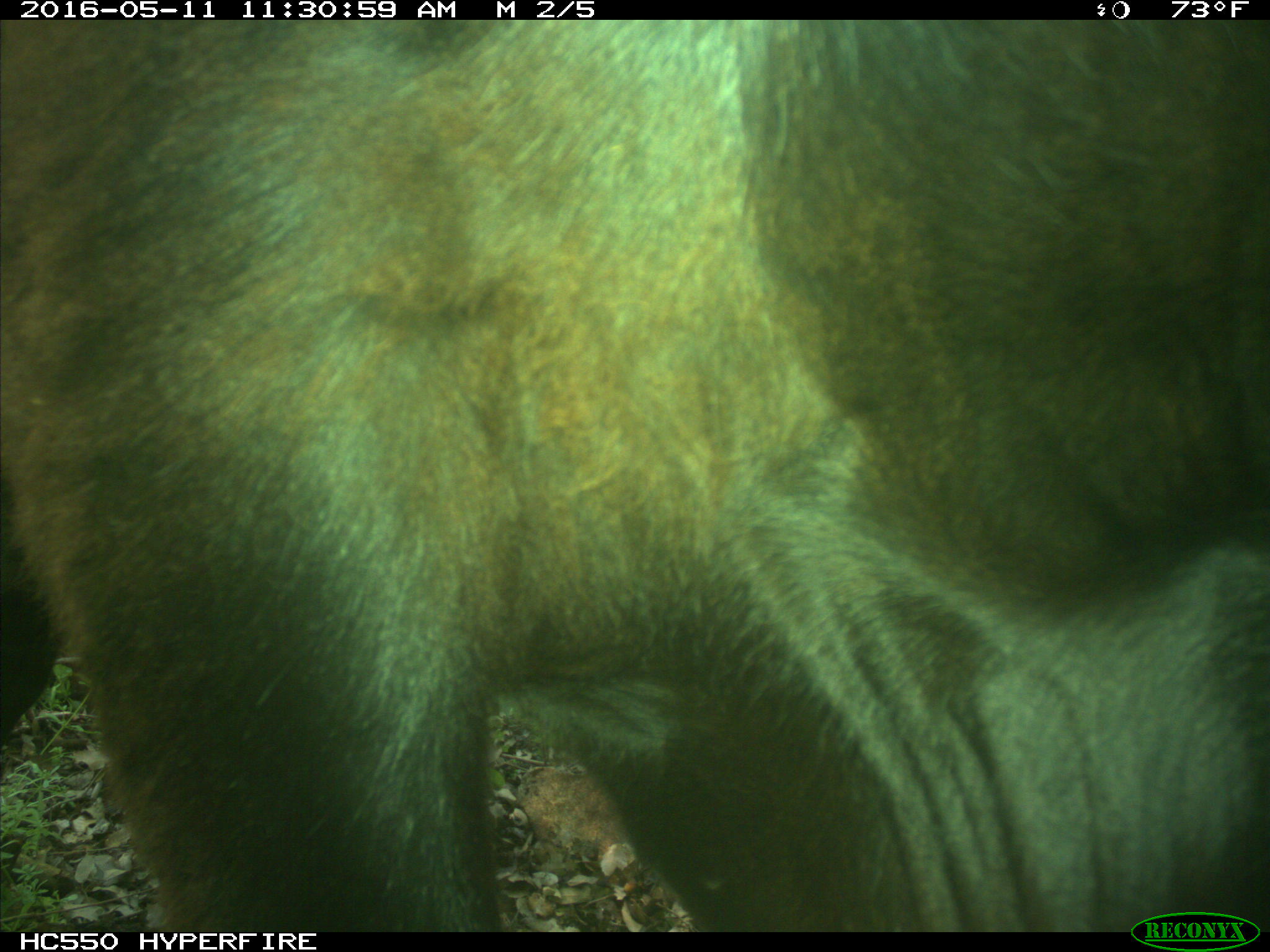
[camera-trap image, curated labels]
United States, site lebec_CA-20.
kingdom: Animalia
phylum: Chordata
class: Mammalia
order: Artiodactyla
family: Bovidae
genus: Bos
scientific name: Bos taurus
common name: domestic cow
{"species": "Bos taurus (domestic cow)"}